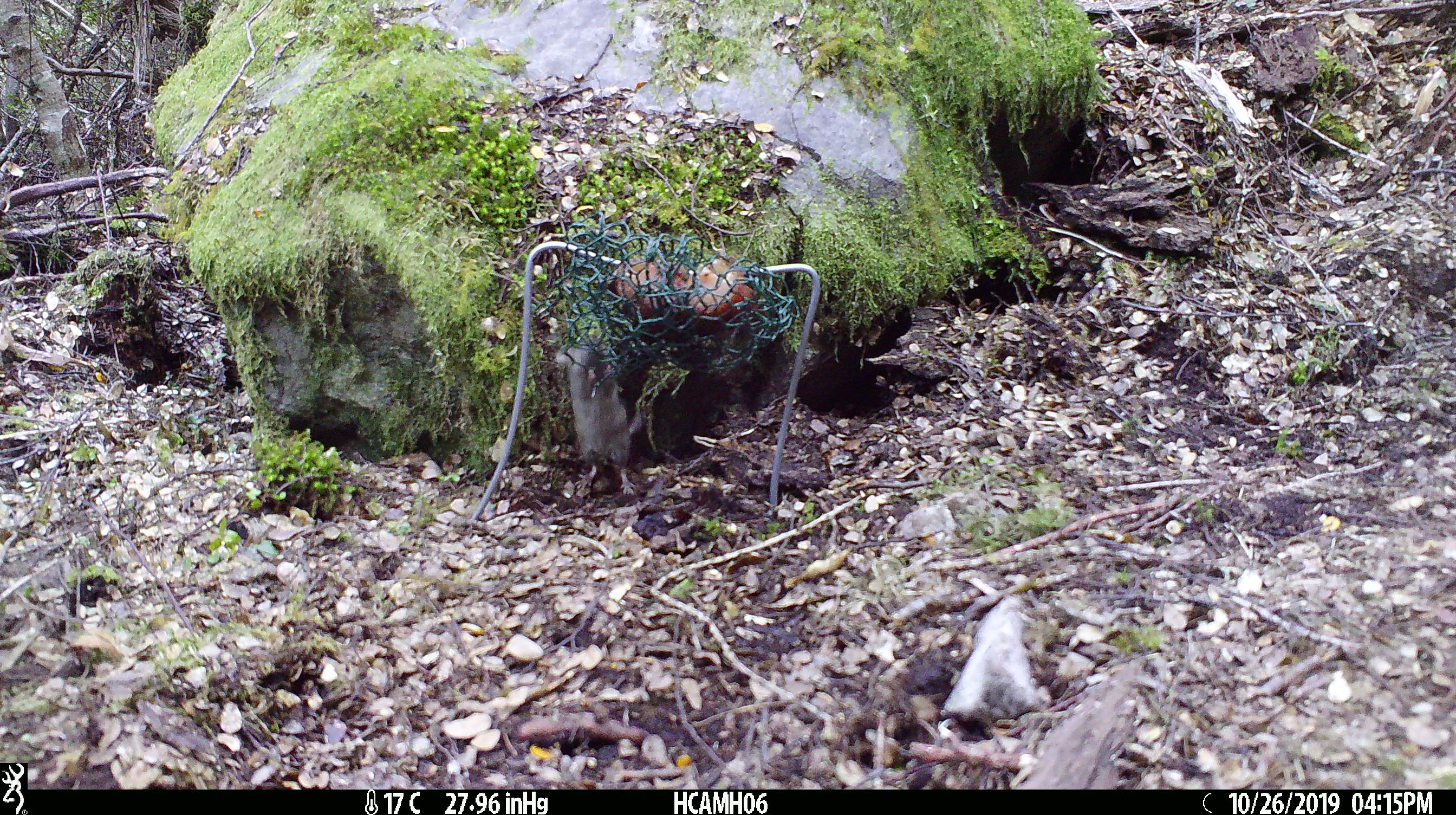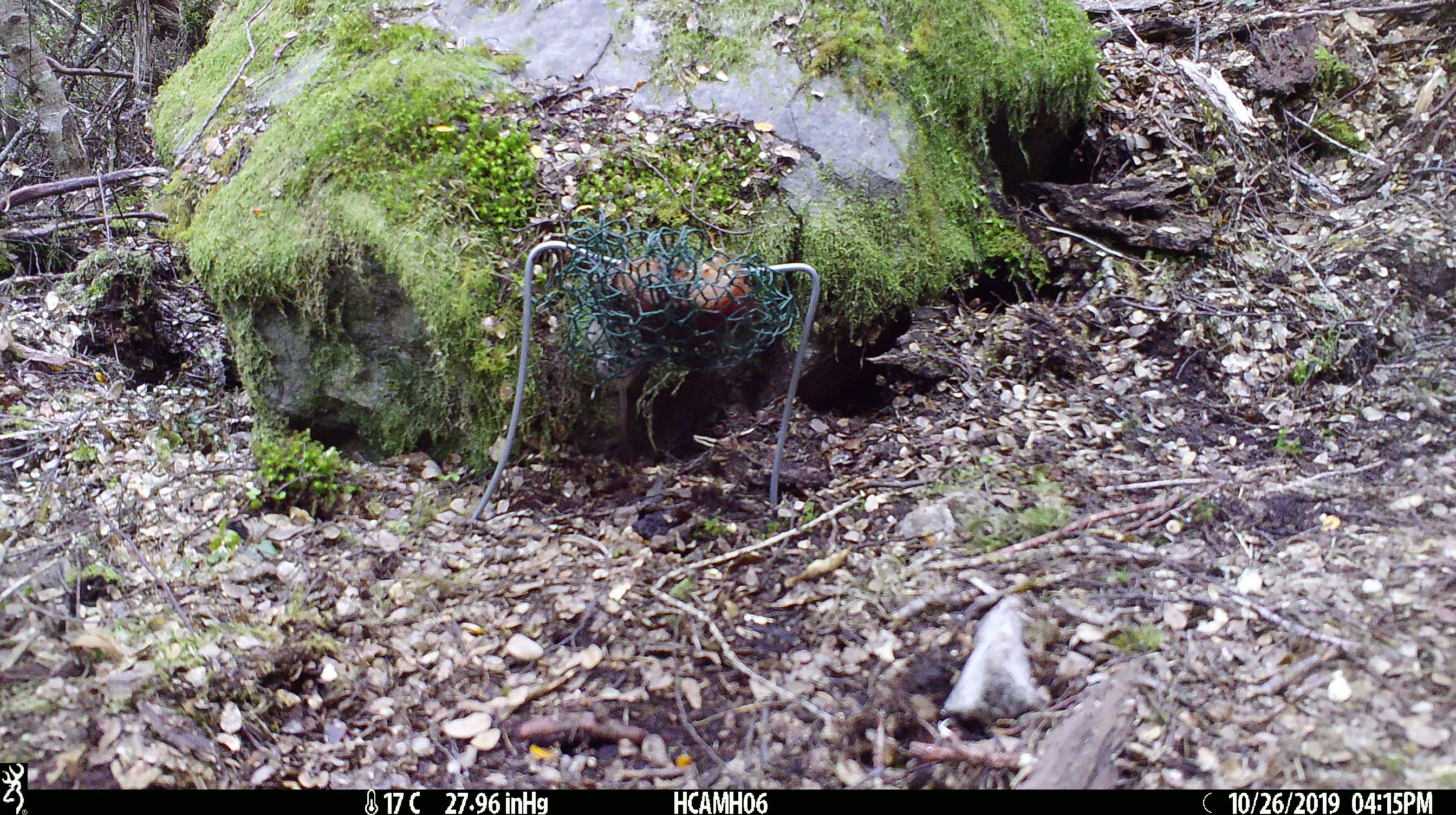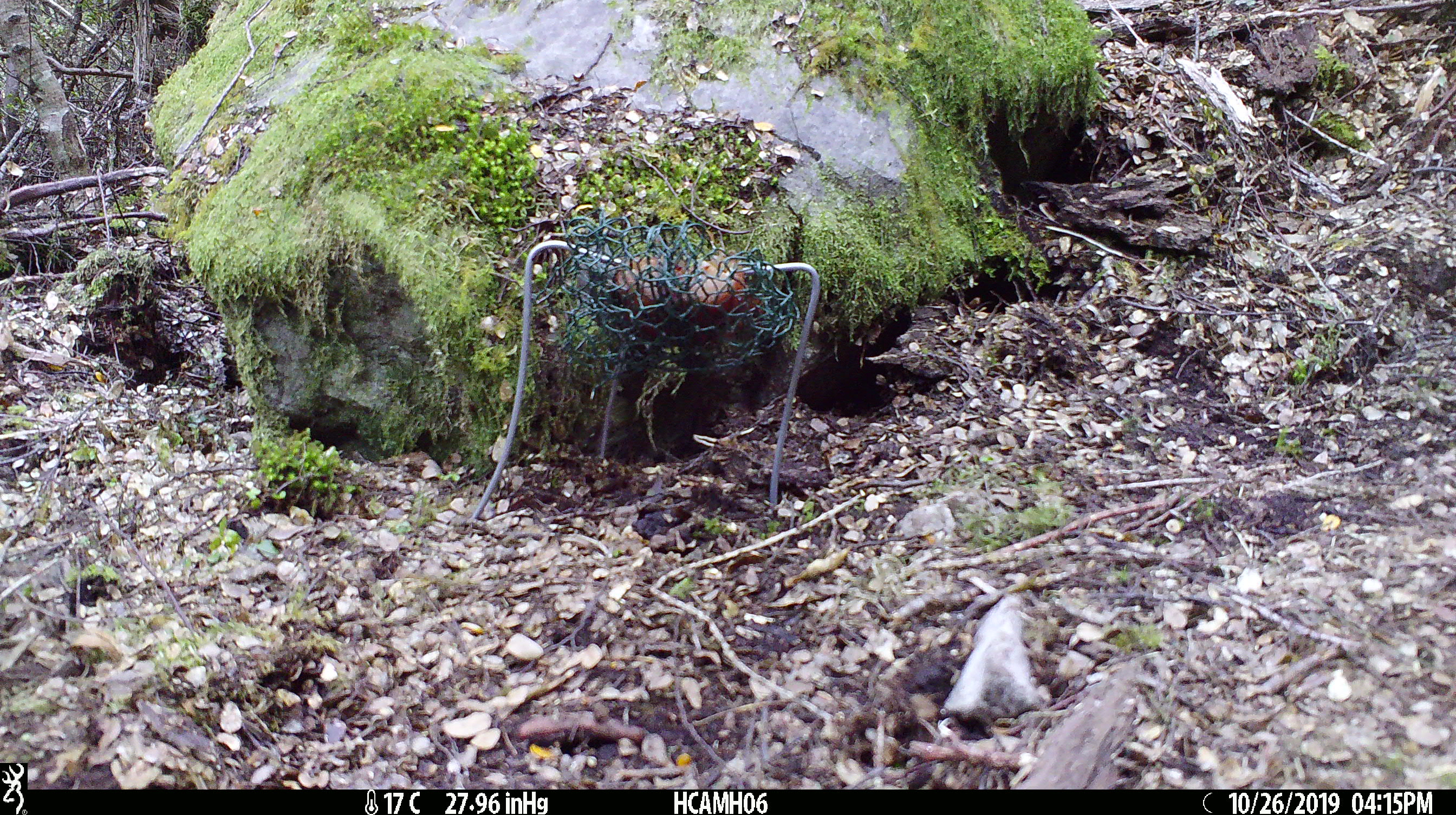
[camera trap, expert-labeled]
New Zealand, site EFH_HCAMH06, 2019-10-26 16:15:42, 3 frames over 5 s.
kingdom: Animalia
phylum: Chordata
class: Mammalia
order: Rodentia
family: Muridae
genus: Mus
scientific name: Mus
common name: mouse